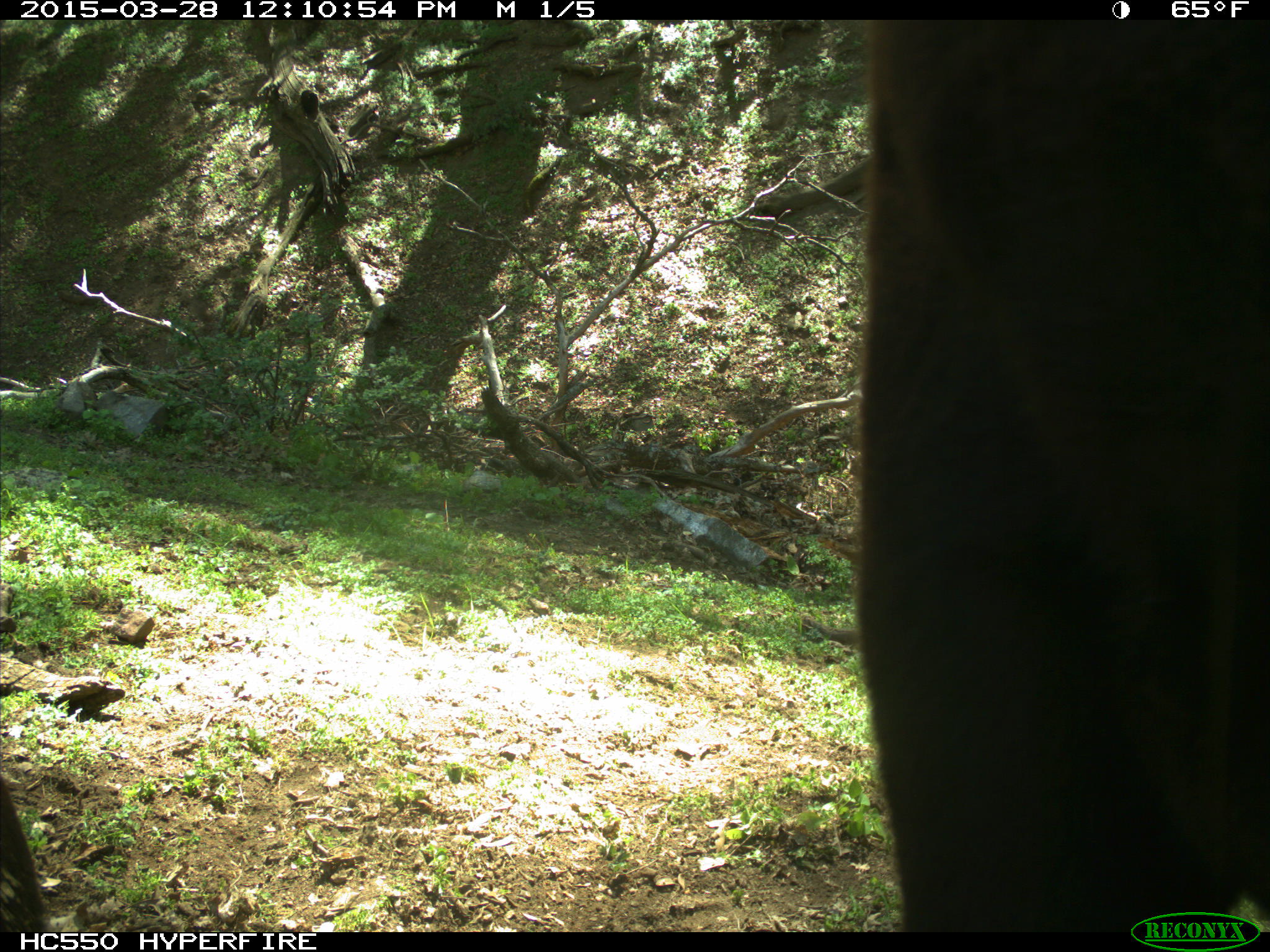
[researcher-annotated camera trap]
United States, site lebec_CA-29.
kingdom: Animalia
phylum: Chordata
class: Mammalia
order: Artiodactyla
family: Bovidae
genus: Bos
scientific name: Bos taurus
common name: domestic cow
Bos taurus (domestic cow).